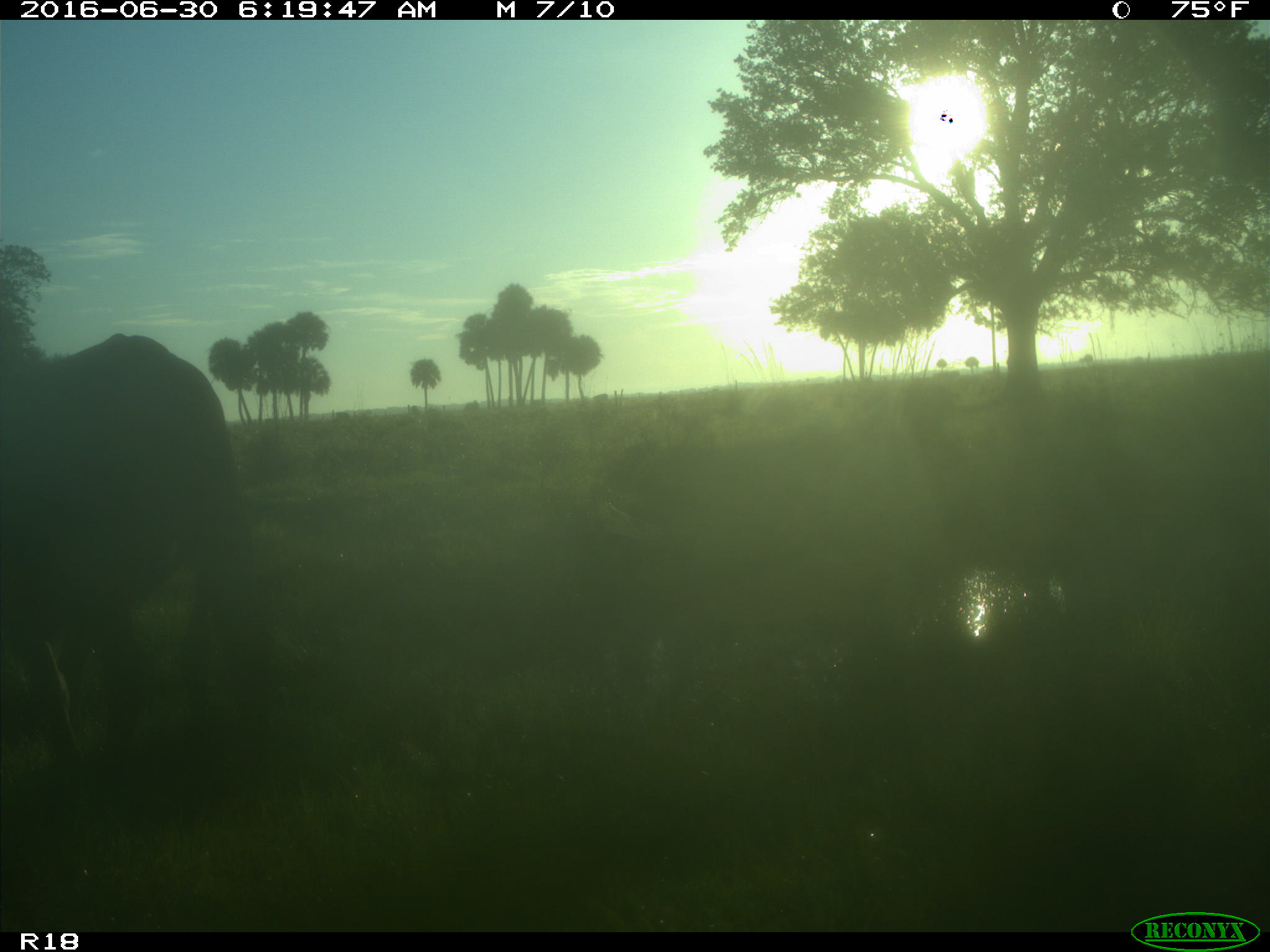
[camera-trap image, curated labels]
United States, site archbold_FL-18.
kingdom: Animalia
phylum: Chordata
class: Mammalia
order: Artiodactyla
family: Bovidae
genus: Bos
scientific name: Bos taurus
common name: domestic cow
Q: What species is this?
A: Bos taurus (domestic cow).